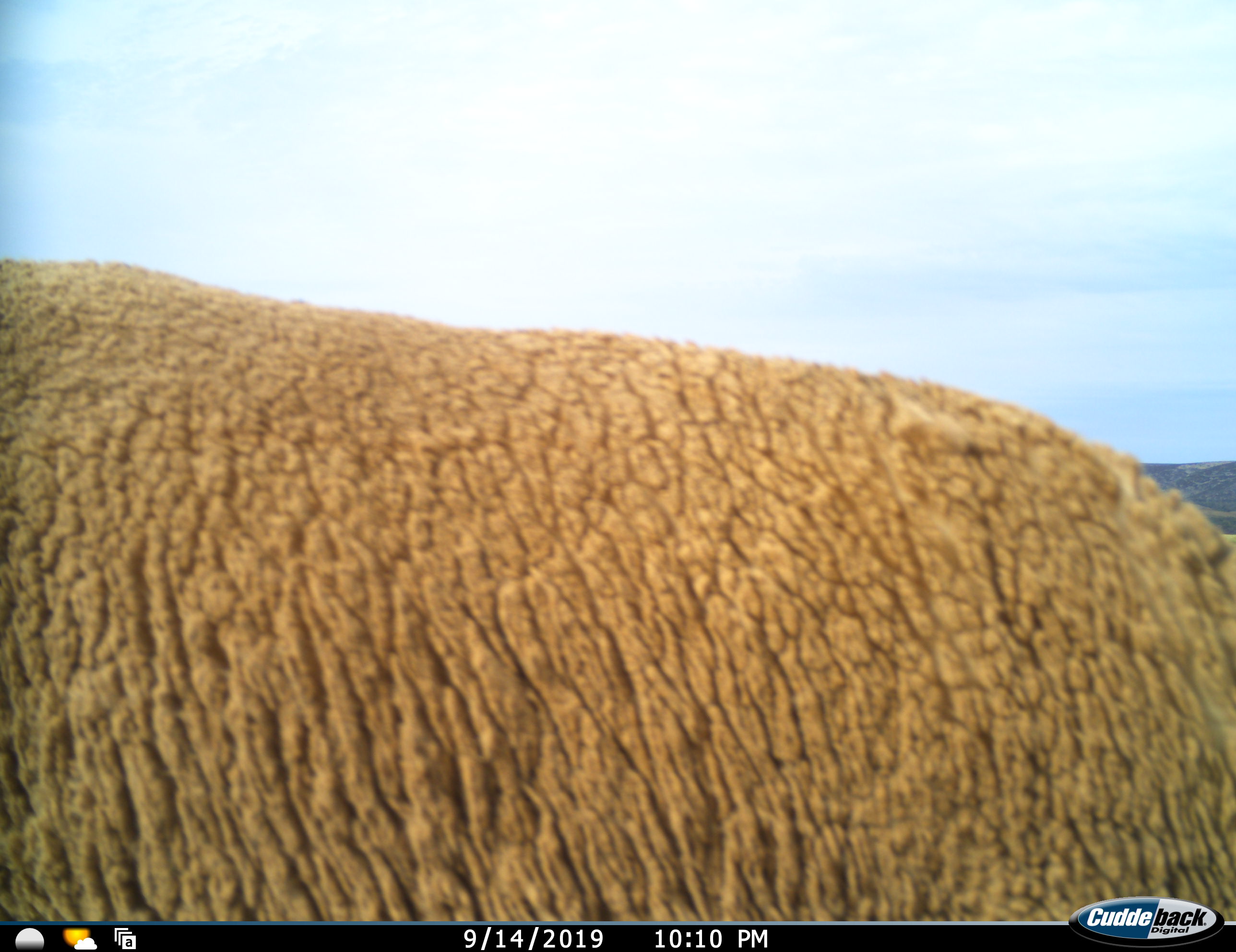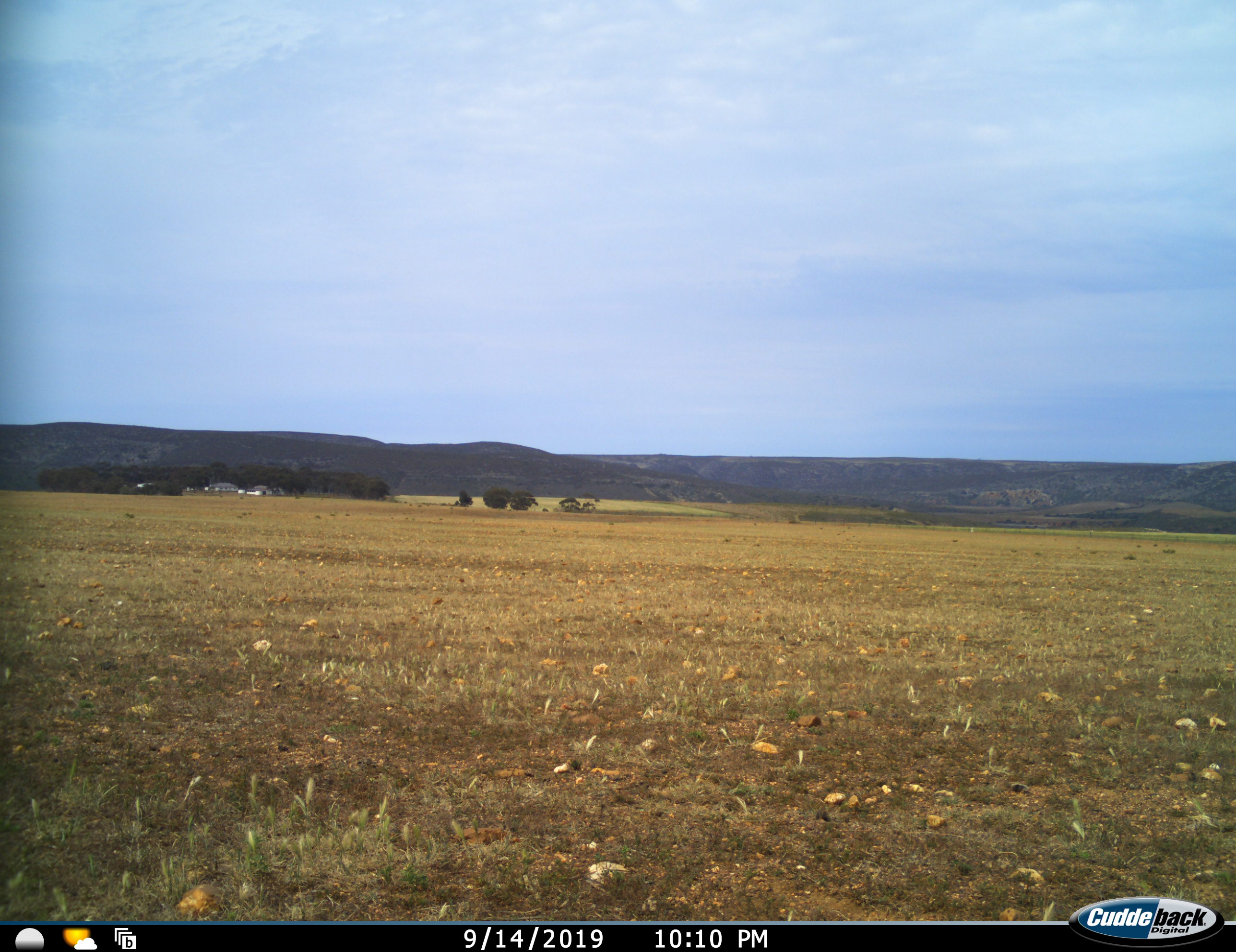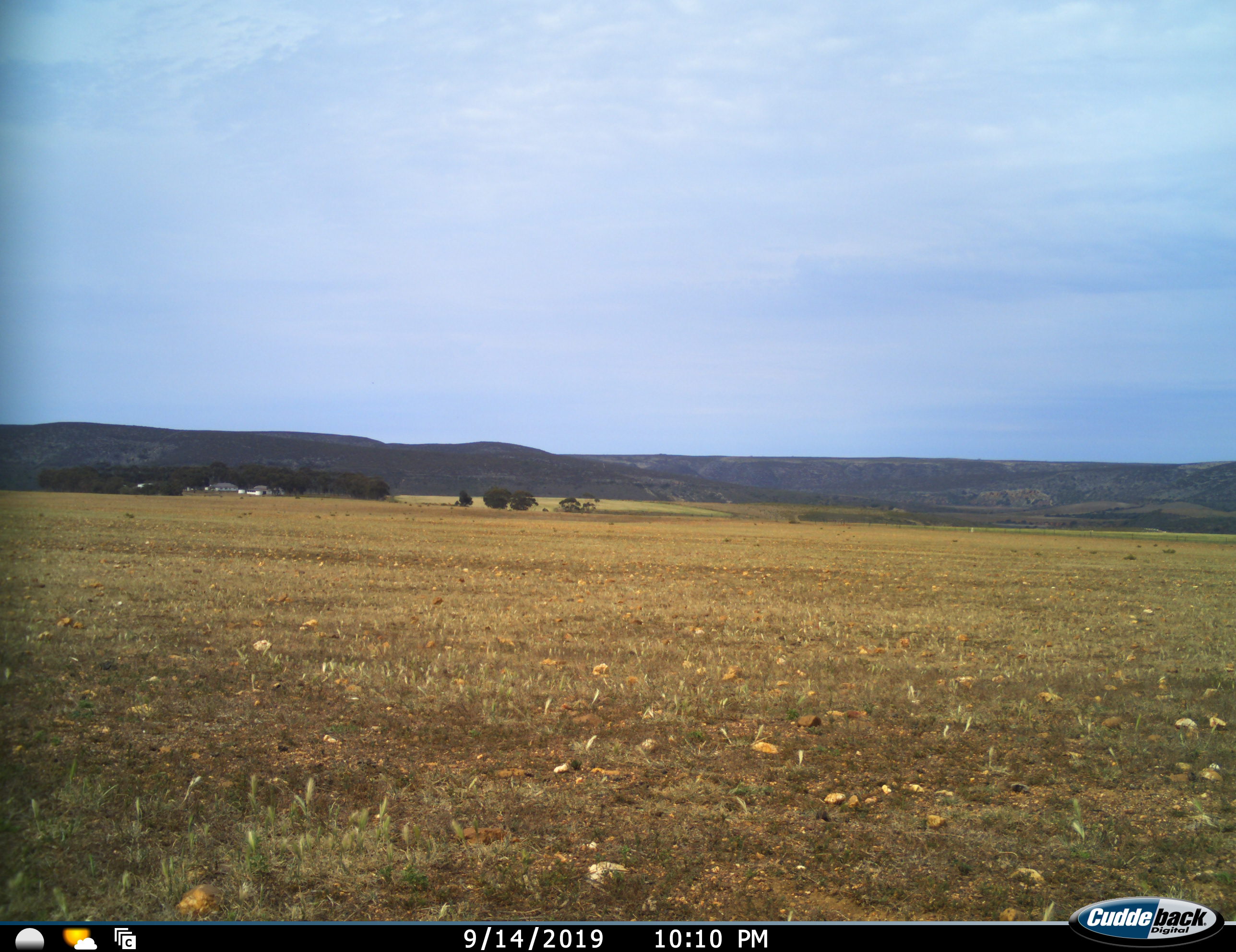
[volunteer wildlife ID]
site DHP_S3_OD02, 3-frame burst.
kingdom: Animalia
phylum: Chordata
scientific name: Vertebrata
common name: domestic animal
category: domesticanimal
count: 1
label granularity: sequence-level